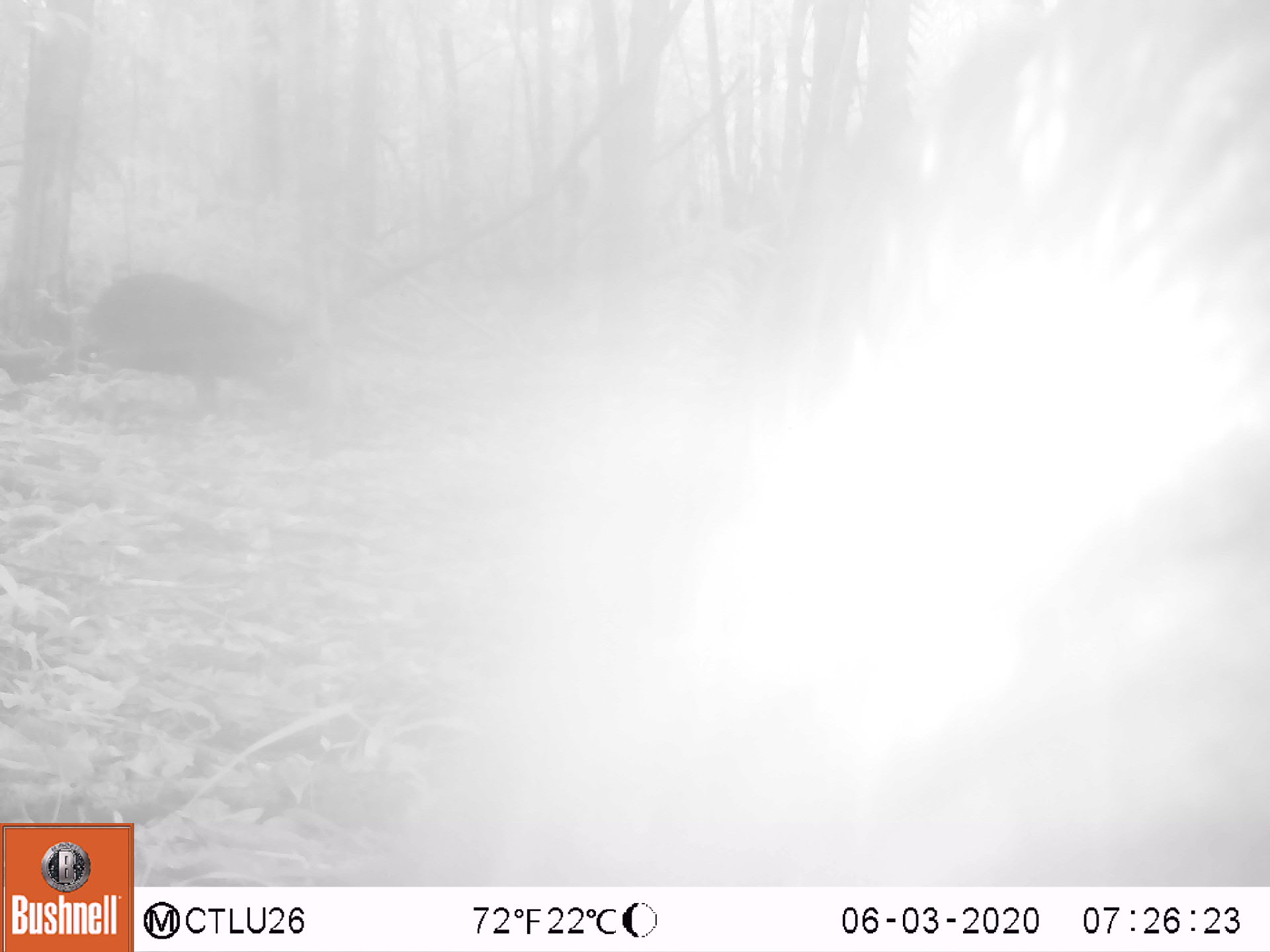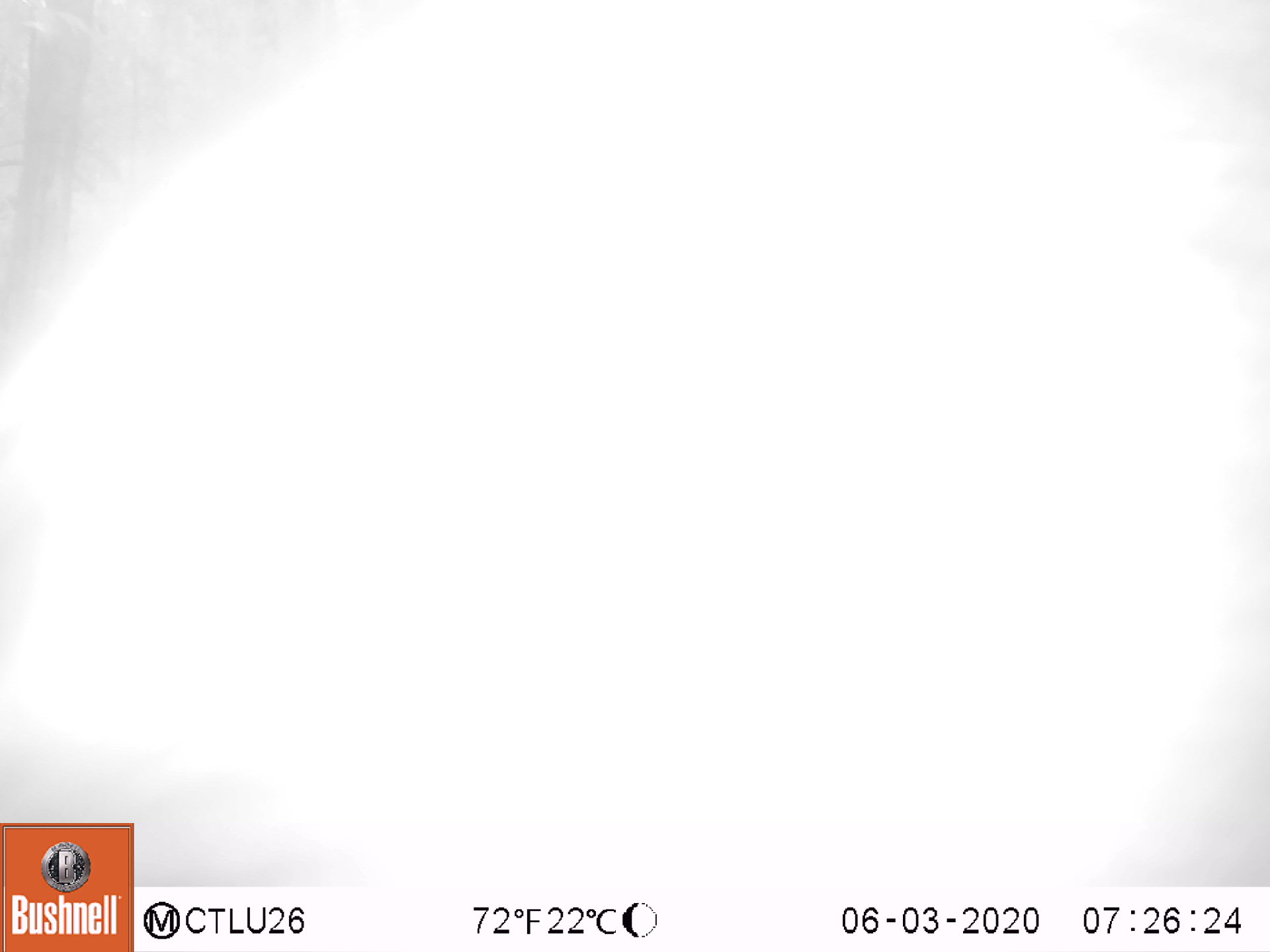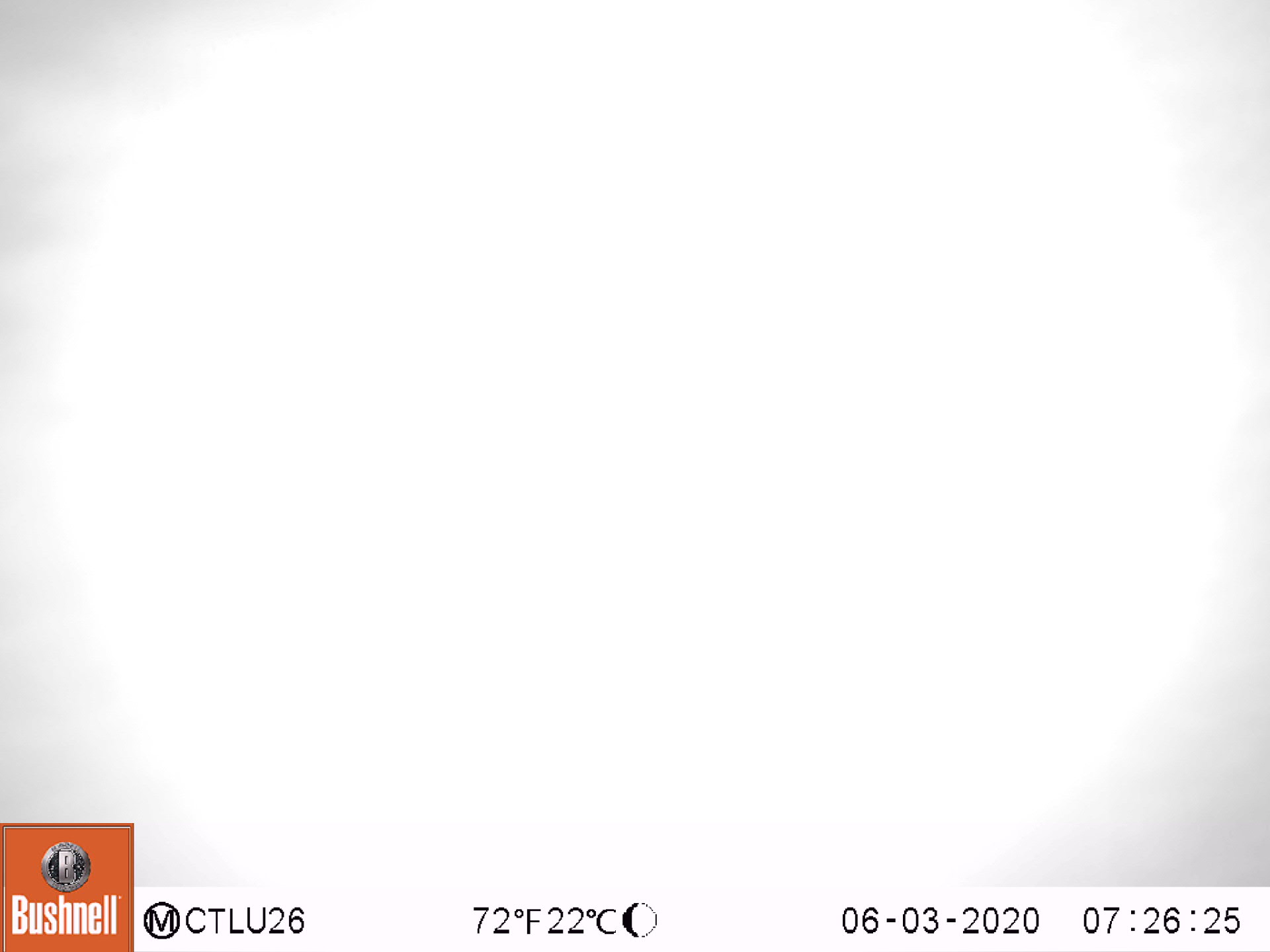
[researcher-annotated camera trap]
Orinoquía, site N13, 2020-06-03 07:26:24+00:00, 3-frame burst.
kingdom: Animalia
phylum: Chordata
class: Mammalia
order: Artiodactyla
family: Tayassuidae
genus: Tayassu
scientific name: Tayassu pecari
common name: white-lipped peccary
White-lipped peccary (Tayassu pecari).